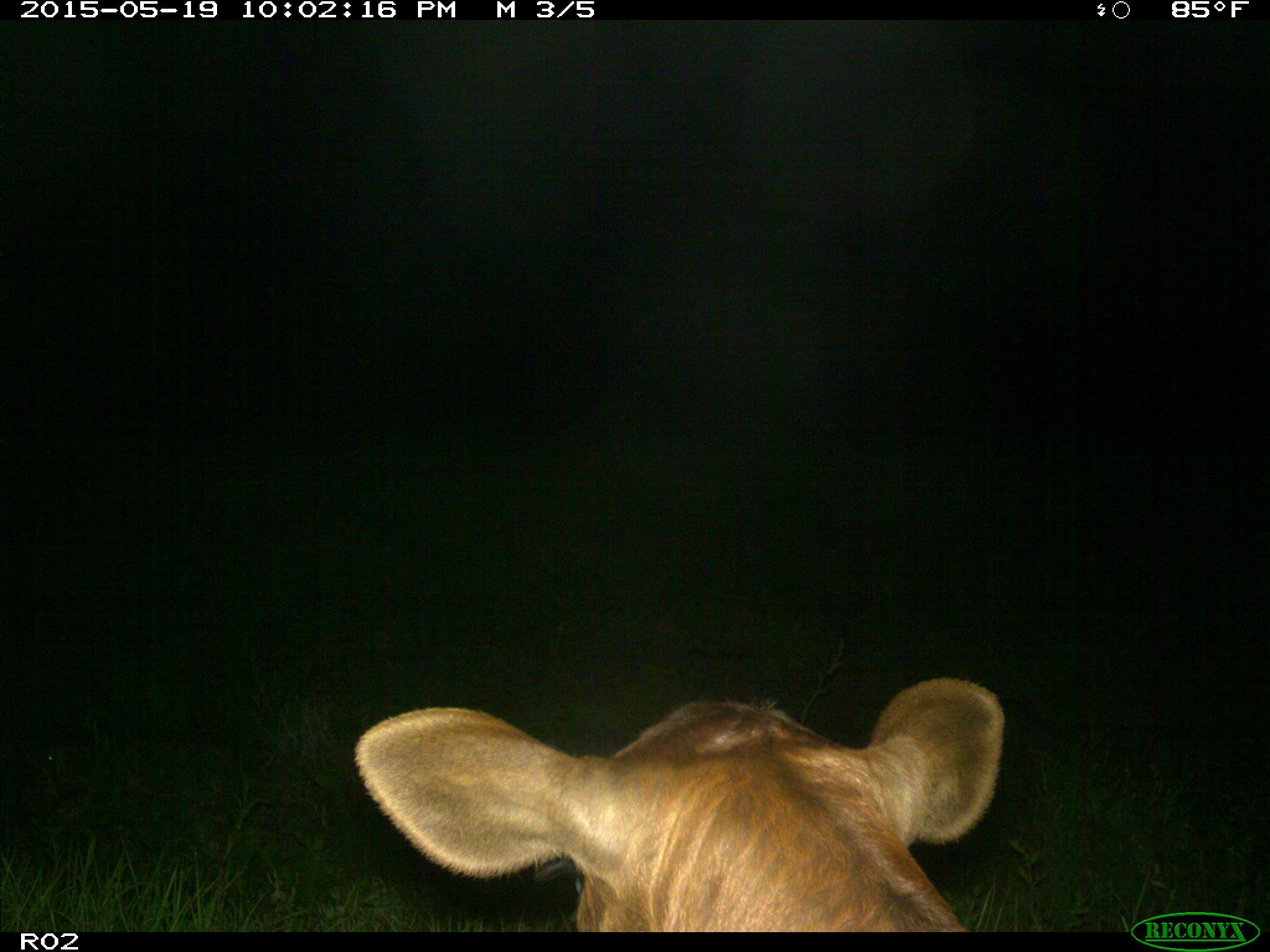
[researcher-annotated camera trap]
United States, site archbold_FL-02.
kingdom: Animalia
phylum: Chordata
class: Mammalia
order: Artiodactyla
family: Bovidae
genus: Bos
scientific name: Bos taurus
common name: domestic cow